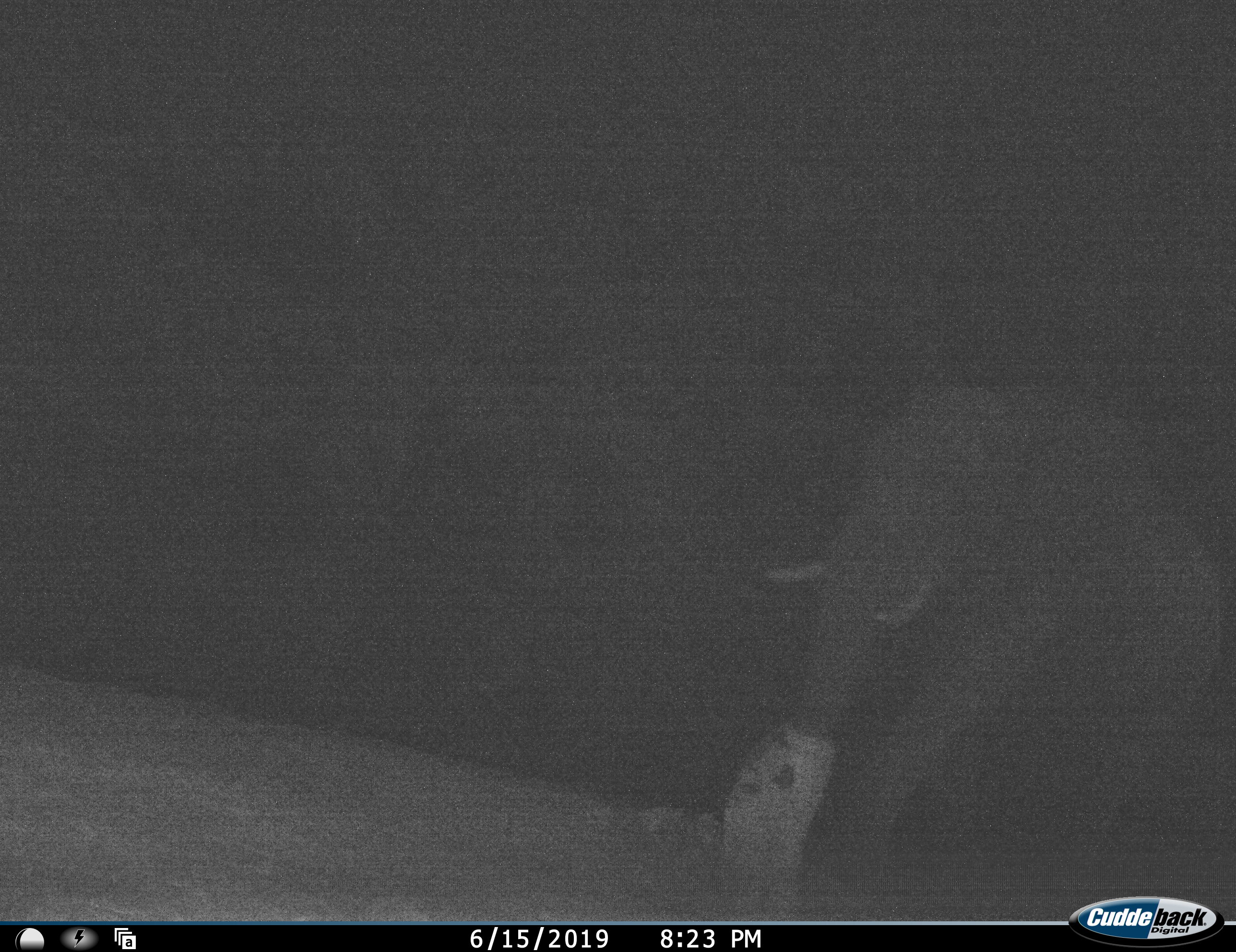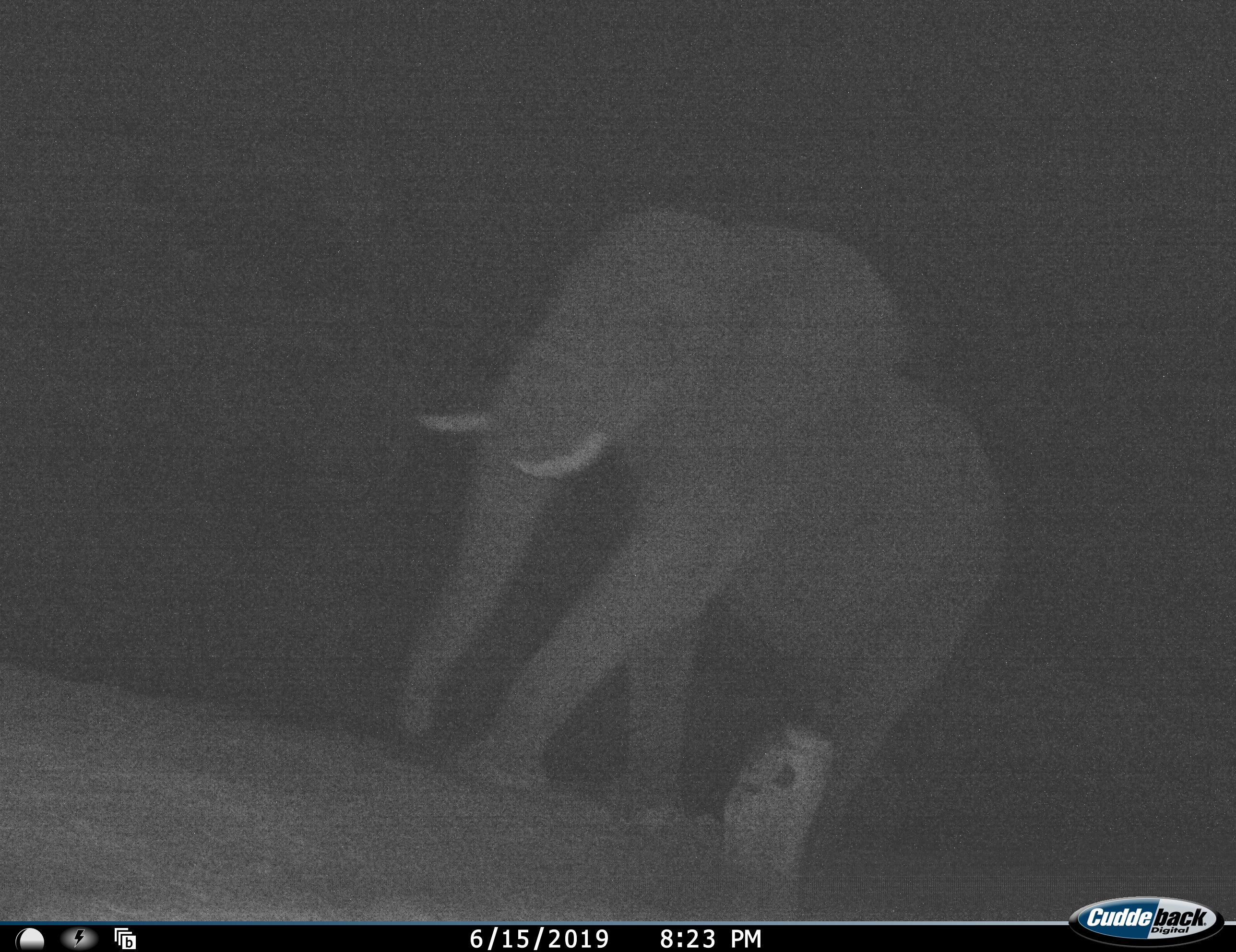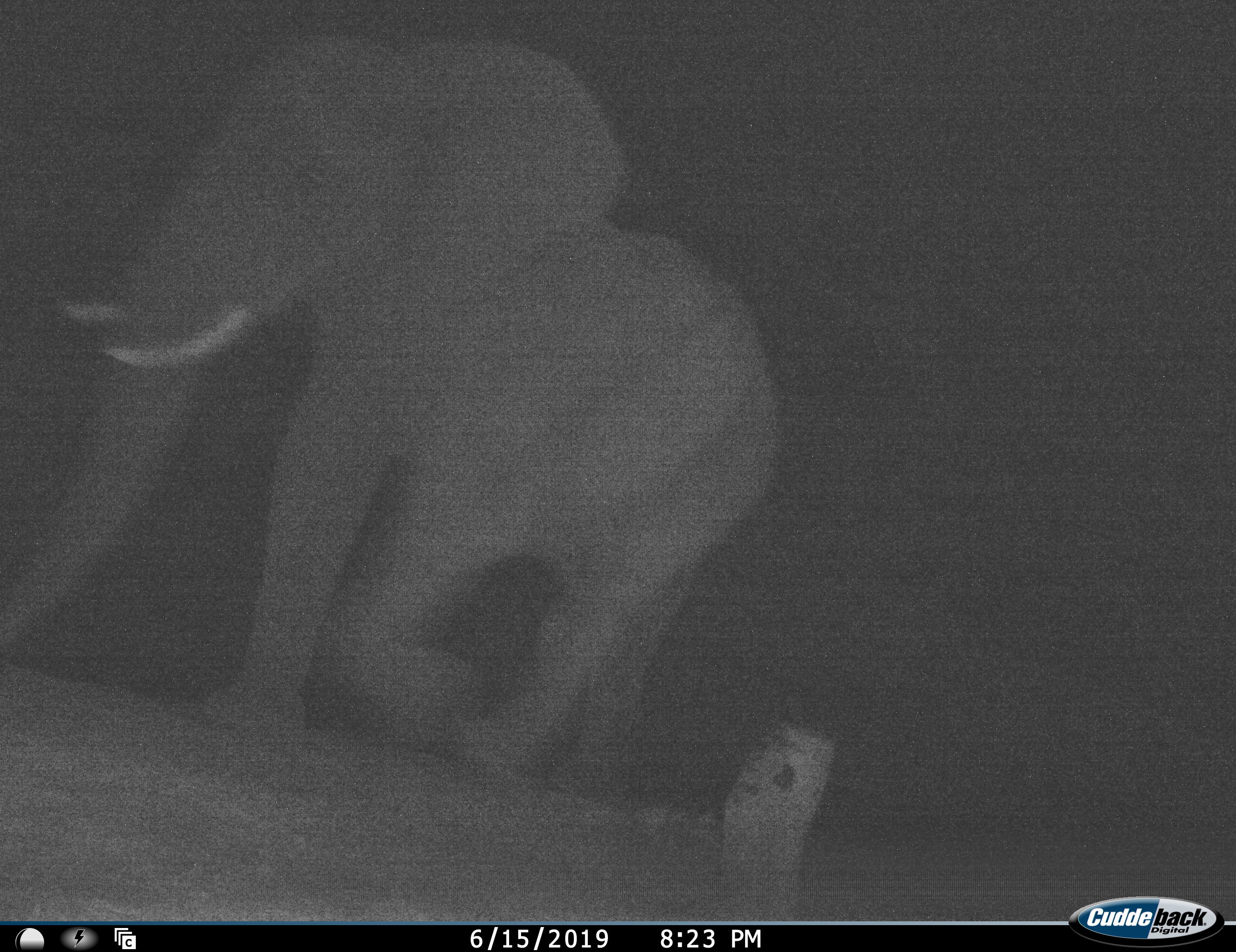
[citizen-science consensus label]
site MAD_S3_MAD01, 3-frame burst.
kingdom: Animalia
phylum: Chordata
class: Mammalia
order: Proboscidea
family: Elephantidae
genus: Loxodonta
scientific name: Loxodonta africana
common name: african bush elephant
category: elephant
Elephant (african bush elephant) (Loxodonta africana), count 1. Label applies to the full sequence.